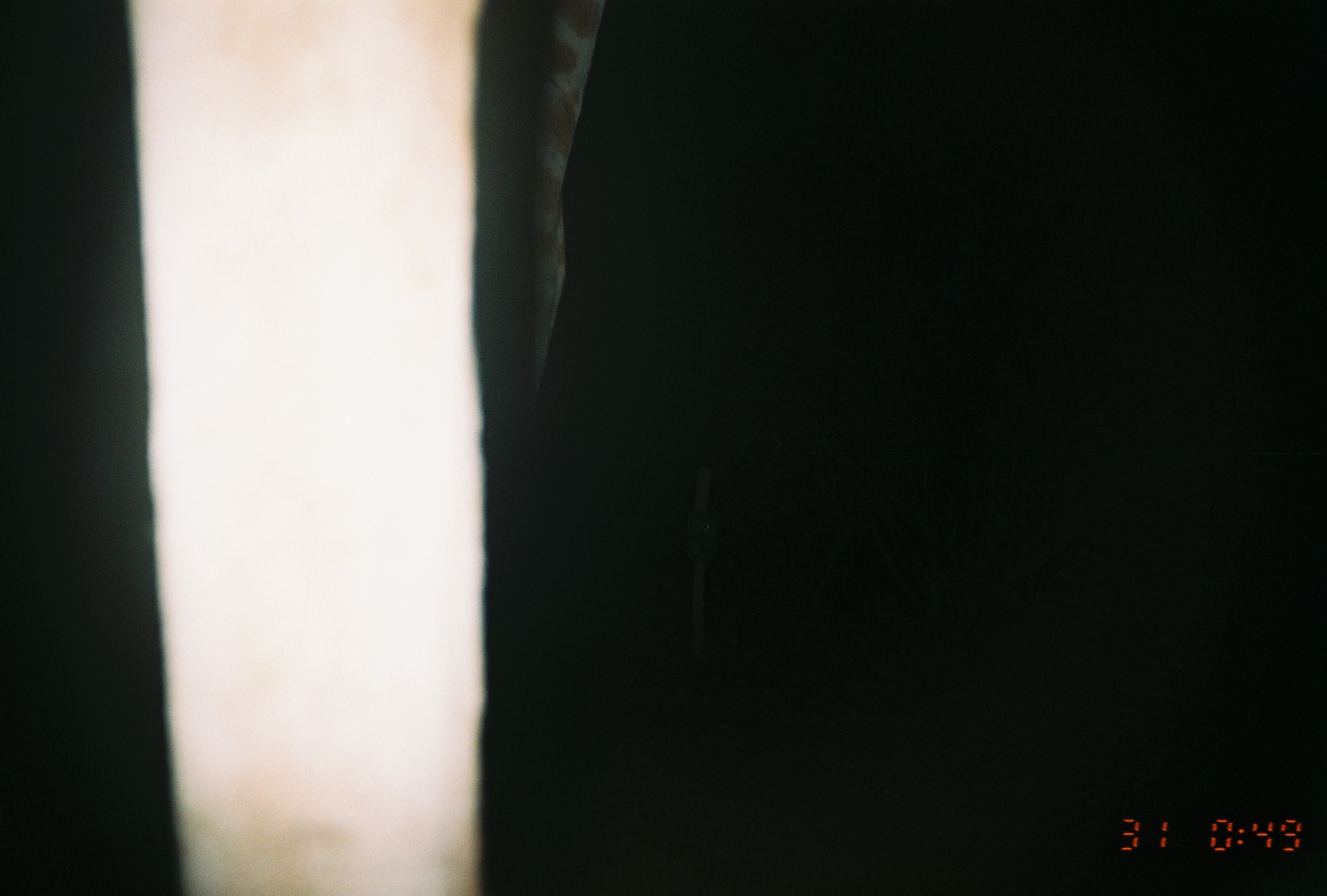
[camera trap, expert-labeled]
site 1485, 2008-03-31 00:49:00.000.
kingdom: Animalia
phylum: Chordata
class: Mammalia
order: Artiodactyla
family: Giraffidae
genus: Giraffa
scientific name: Giraffa camelopardalis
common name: giraffe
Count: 1.